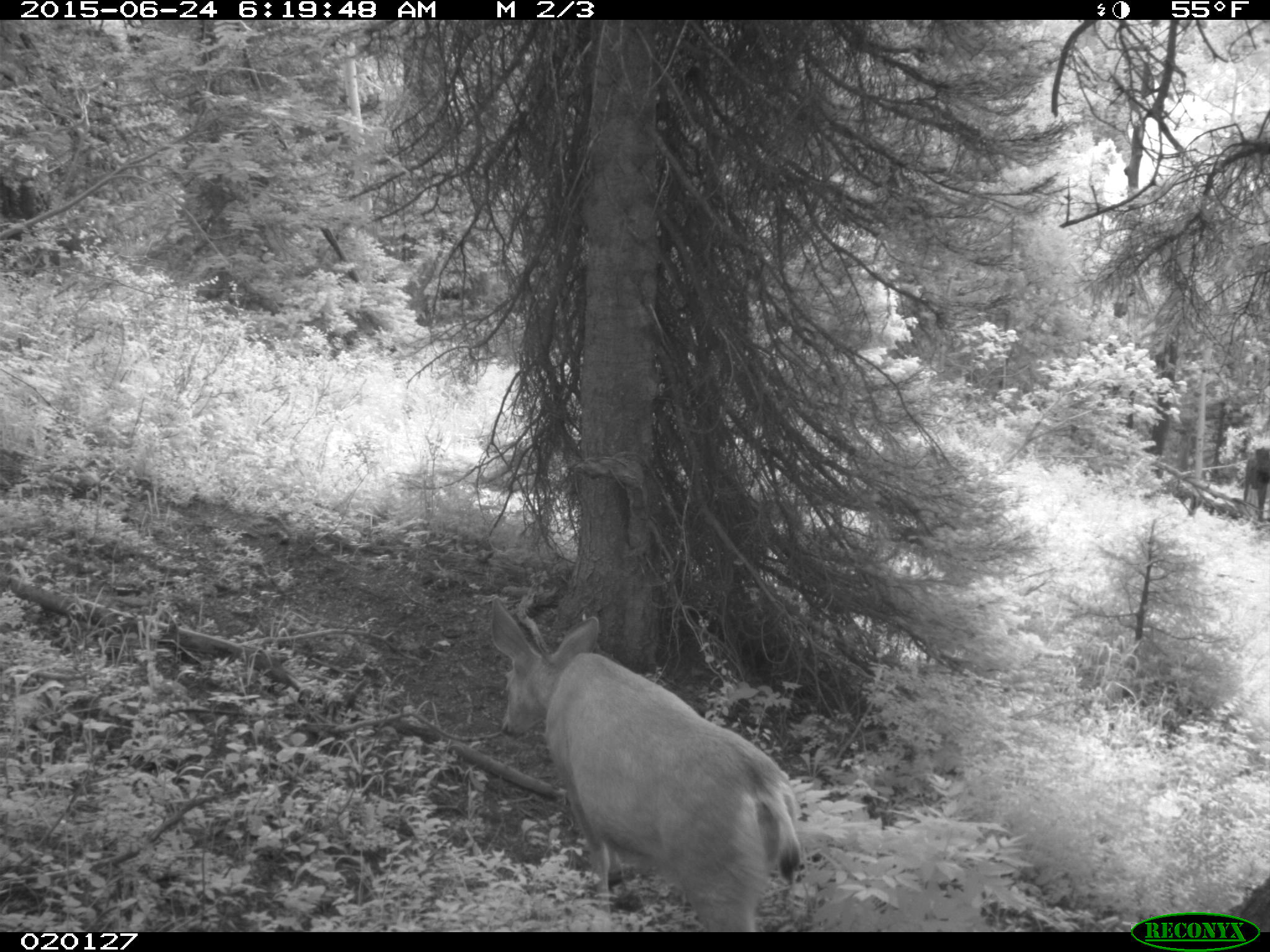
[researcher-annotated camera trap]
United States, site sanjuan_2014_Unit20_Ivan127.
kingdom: Animalia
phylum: Chordata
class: Mammalia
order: Artiodactyla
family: Cervidae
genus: Odocoileus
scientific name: Odocoileus hemionus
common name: mule deer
Odocoileus hemionus (mule deer).